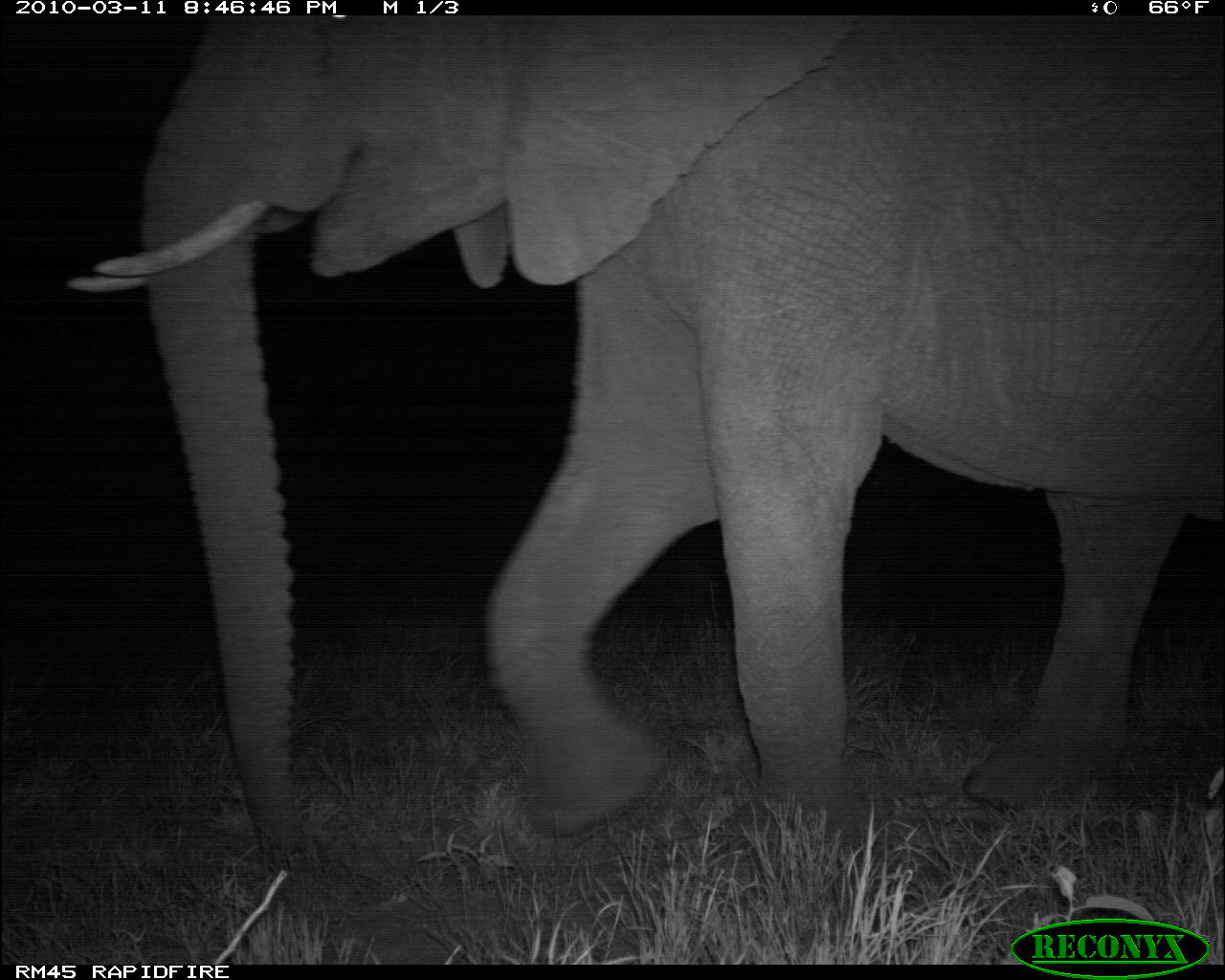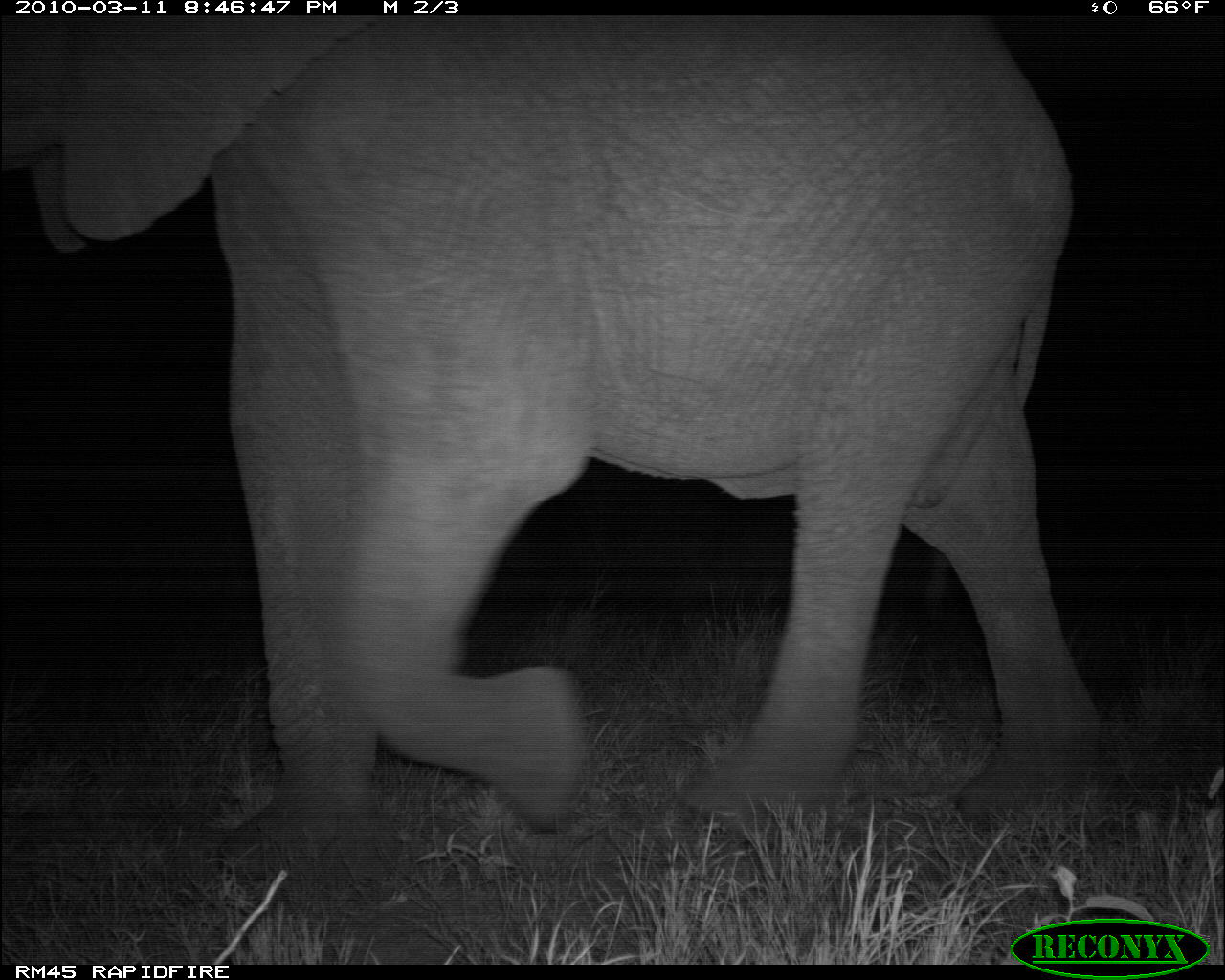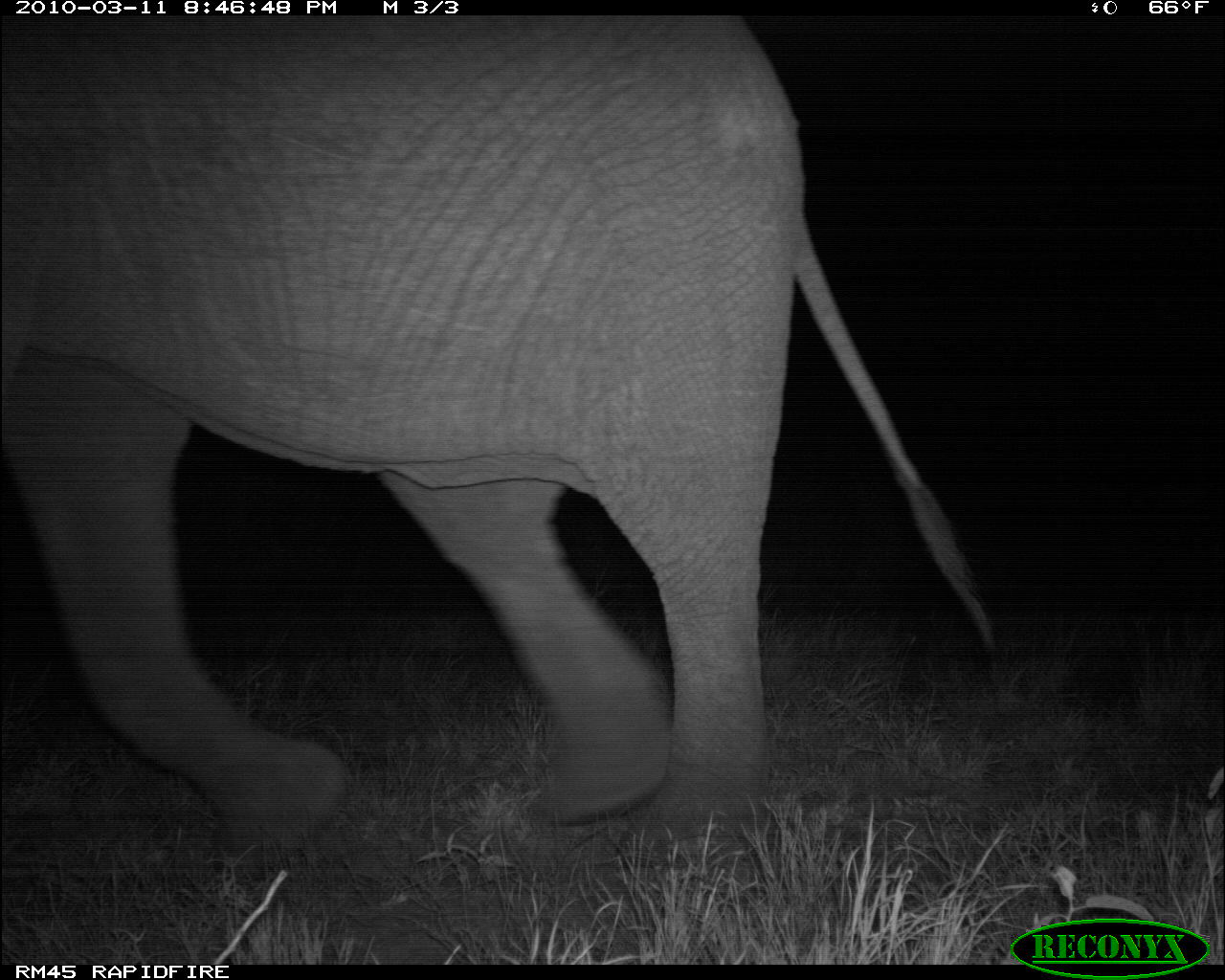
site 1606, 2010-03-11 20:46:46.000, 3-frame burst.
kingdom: Animalia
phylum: Chordata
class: Mammalia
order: Proboscidea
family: Elephantidae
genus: Loxodonta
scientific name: Loxodonta africana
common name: african bush elephant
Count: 1.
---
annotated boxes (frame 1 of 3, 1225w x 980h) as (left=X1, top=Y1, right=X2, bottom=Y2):
loxodonta africana: (left=66, top=14, right=1222, bottom=874)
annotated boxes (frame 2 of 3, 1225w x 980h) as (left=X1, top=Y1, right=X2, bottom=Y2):
loxodonta africana: (left=0, top=14, right=1101, bottom=875)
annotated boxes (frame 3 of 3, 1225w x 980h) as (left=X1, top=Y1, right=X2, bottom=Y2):
loxodonta africana: (left=0, top=15, right=998, bottom=855)